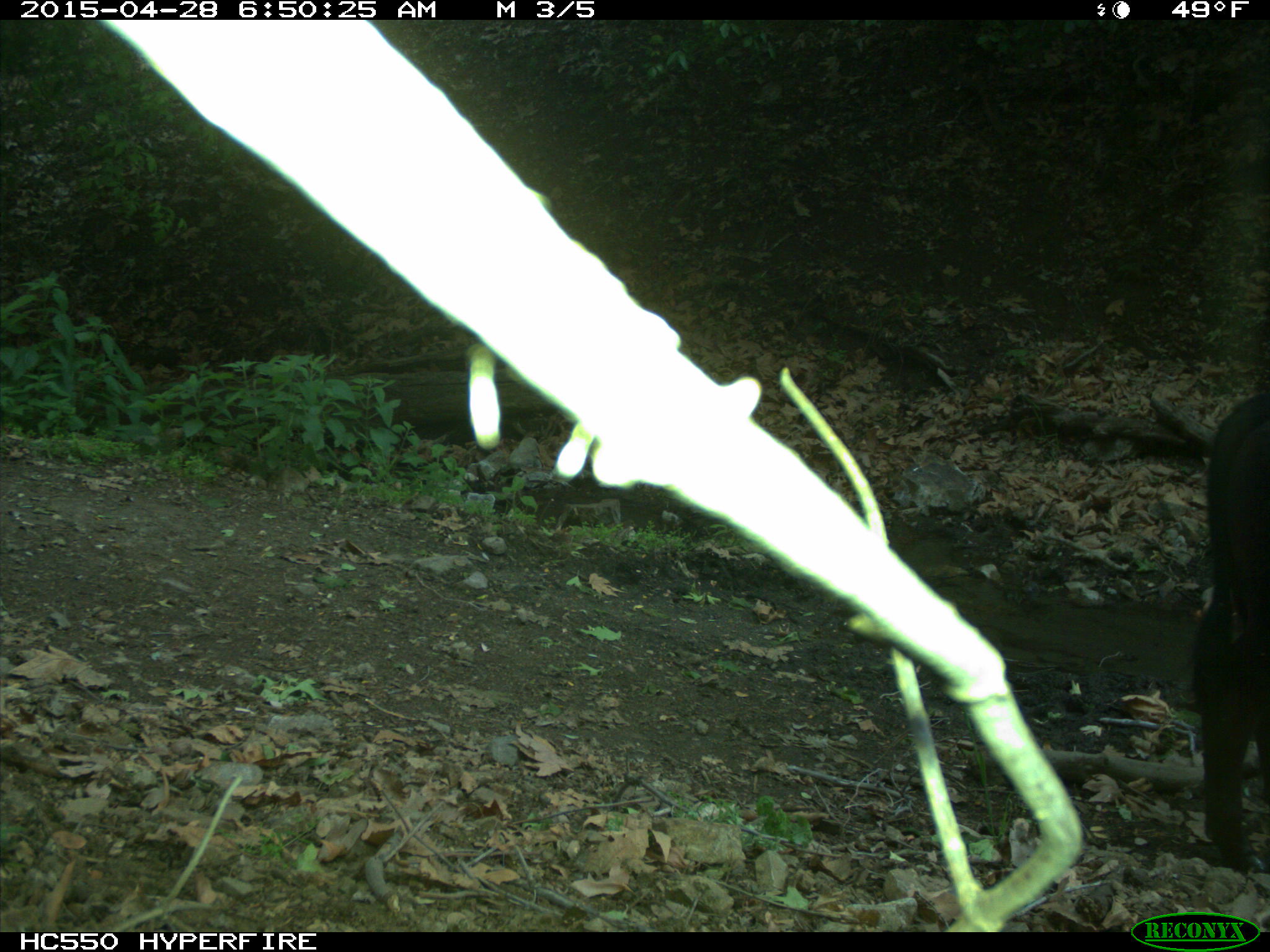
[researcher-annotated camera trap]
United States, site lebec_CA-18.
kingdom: Animalia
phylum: Chordata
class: Mammalia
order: Artiodactyla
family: Bovidae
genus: Bos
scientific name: Bos taurus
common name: domestic cow